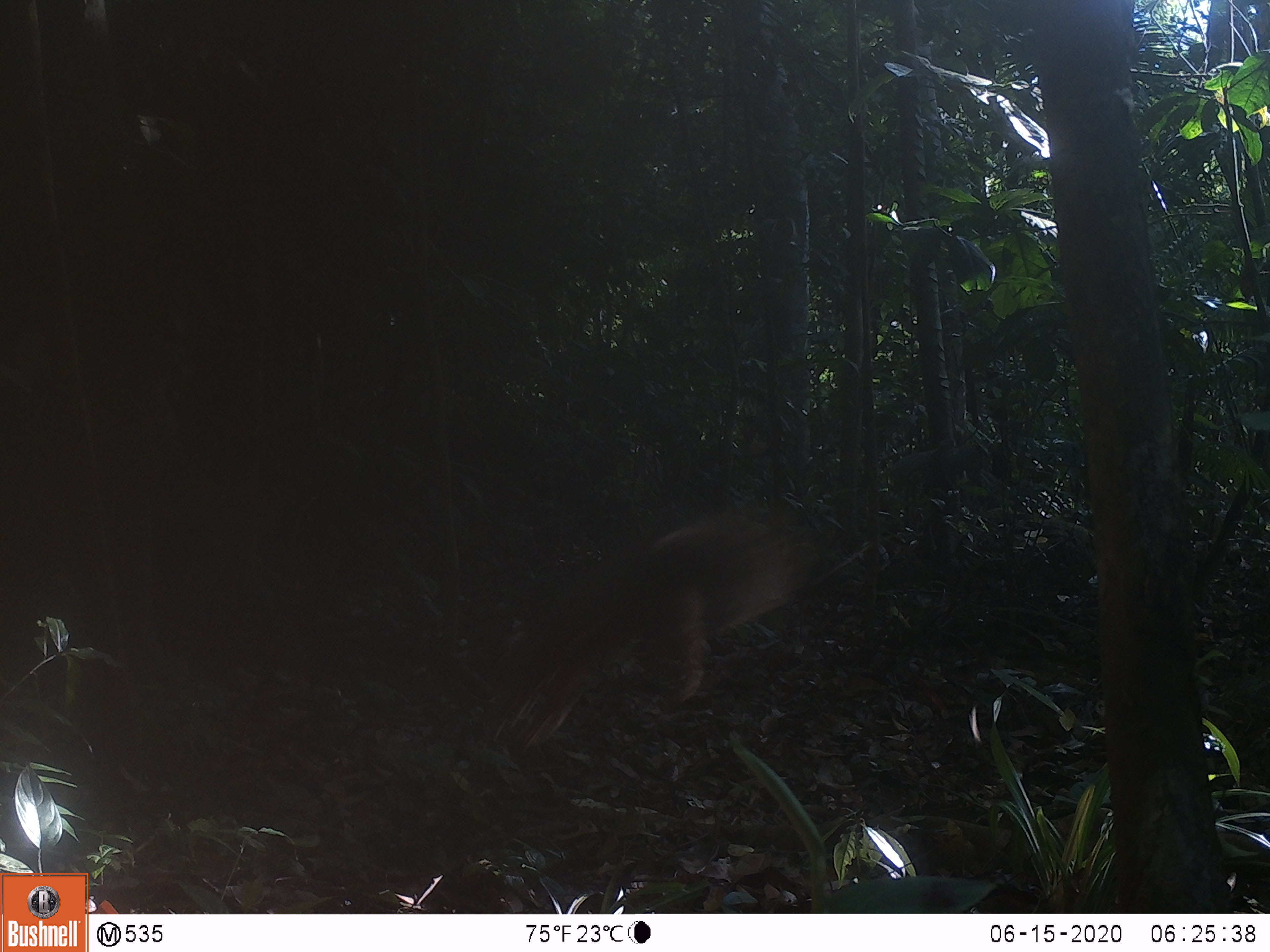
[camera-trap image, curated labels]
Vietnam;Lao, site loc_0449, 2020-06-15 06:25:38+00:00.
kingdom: Animalia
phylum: Chordata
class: Mammalia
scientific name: Mammalia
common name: mammal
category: unidentified small mammal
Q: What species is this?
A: Unidentified small mammal (mammal) (Mammalia).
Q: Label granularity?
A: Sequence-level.